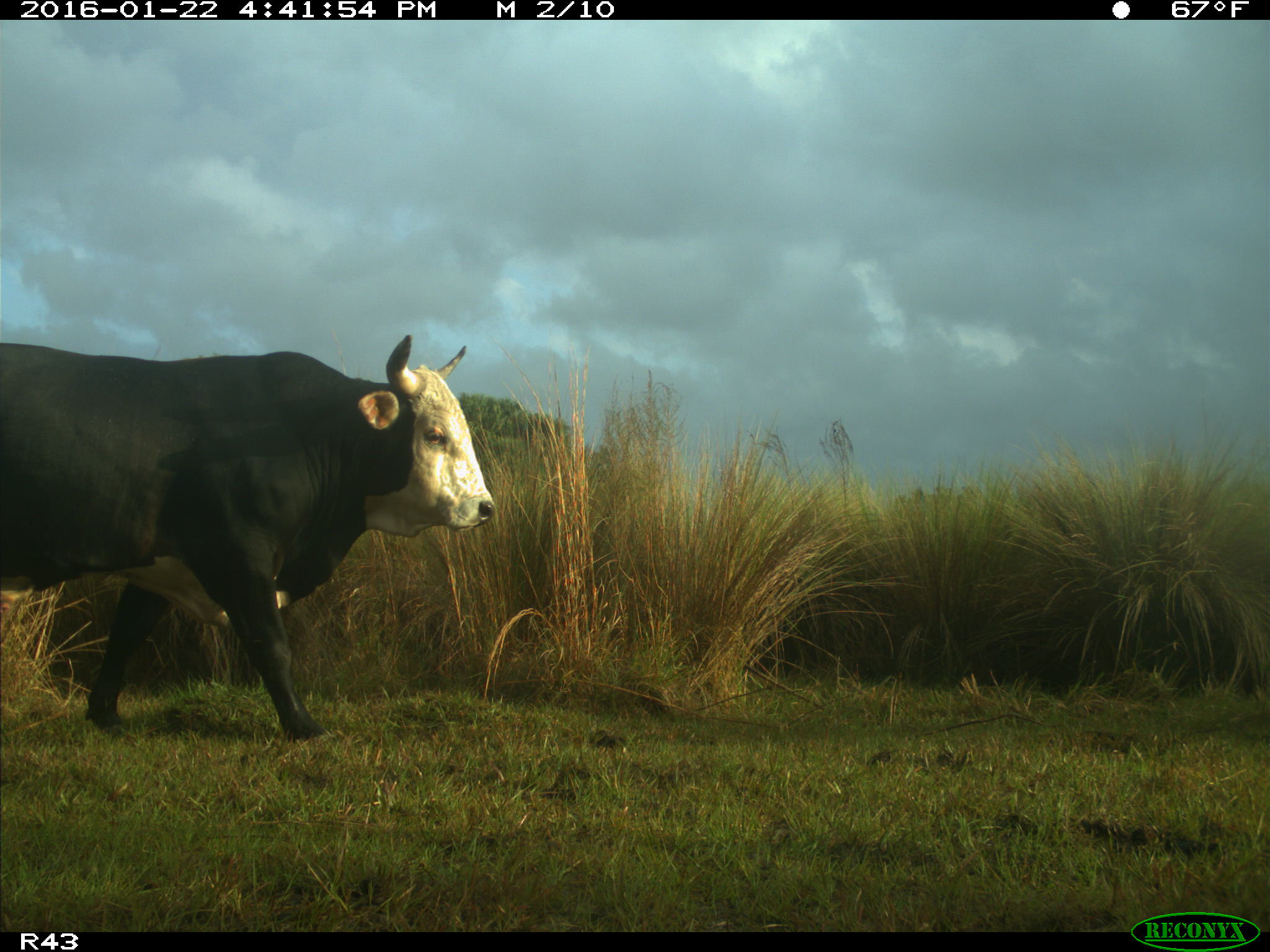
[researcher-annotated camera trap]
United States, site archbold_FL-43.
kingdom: Animalia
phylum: Chordata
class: Mammalia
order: Artiodactyla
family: Bovidae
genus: Bos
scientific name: Bos taurus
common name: domestic cow